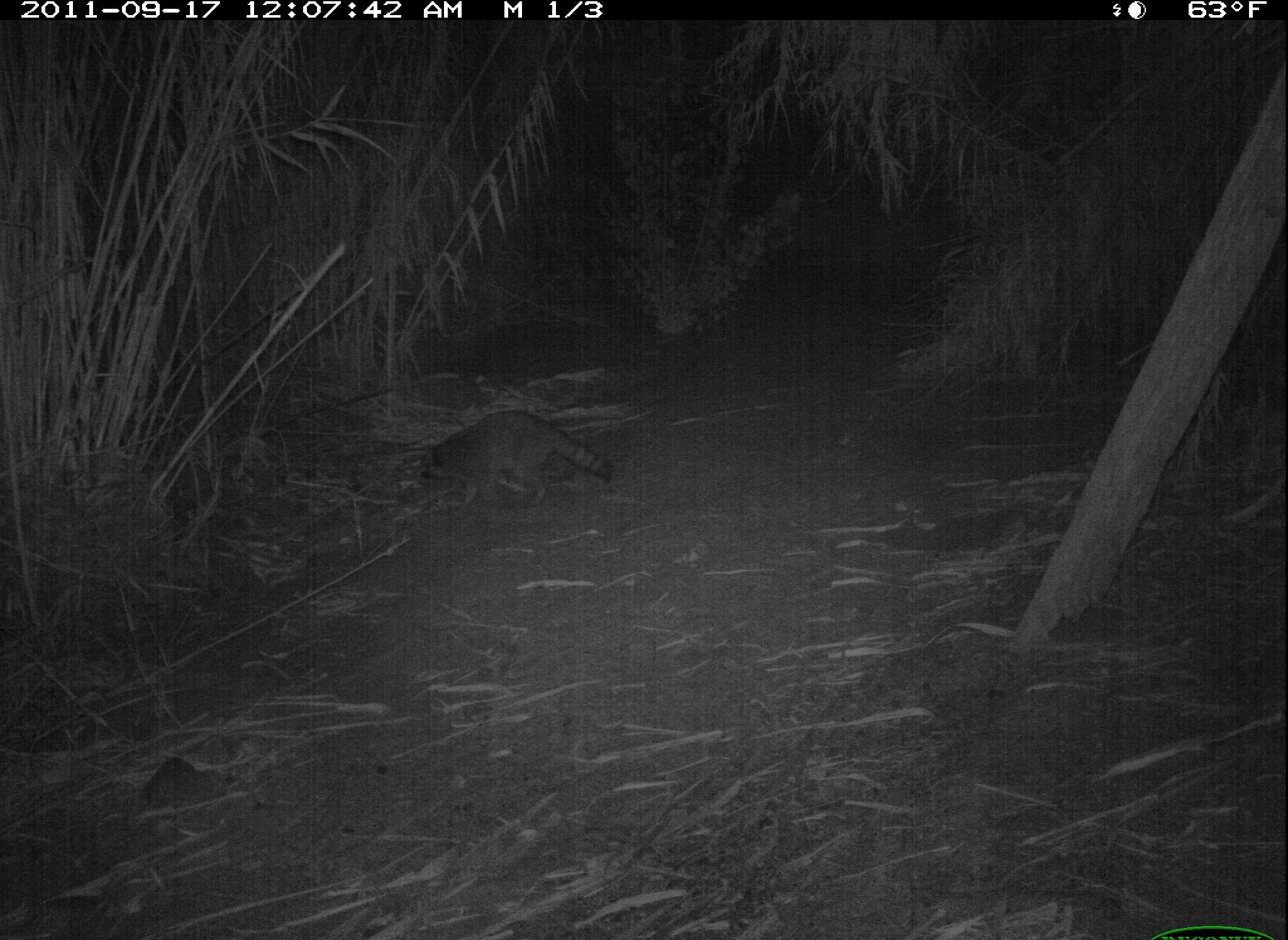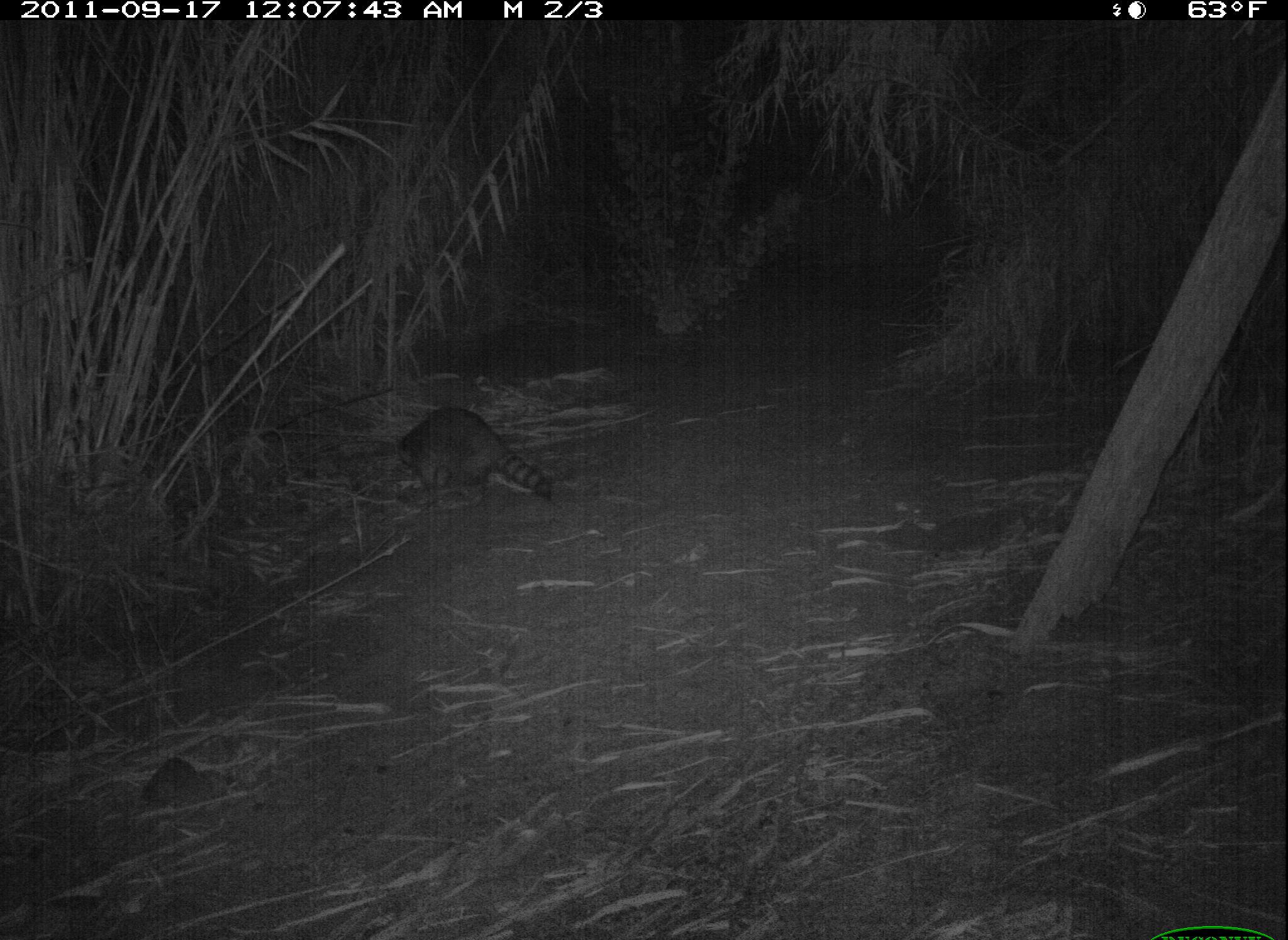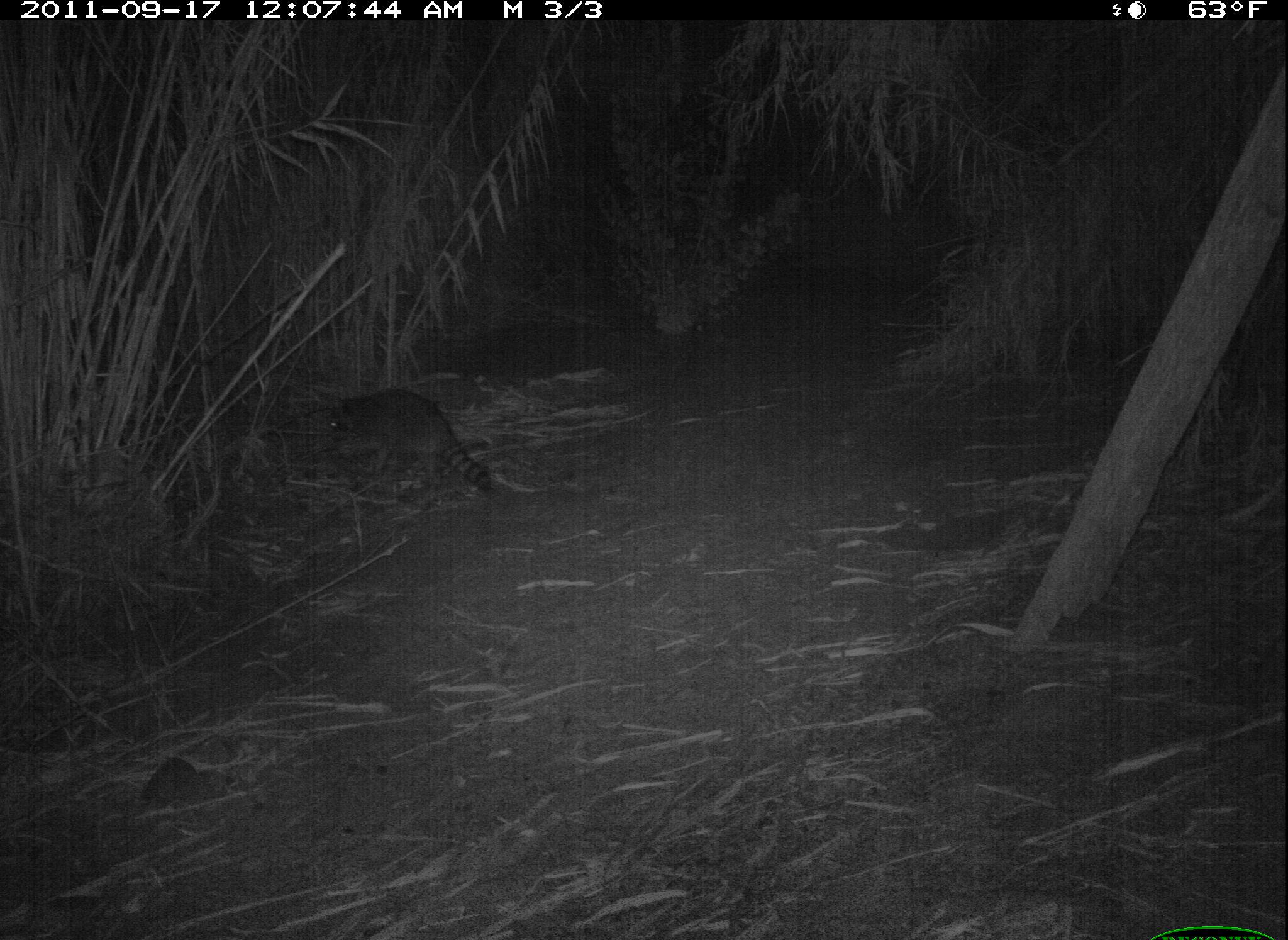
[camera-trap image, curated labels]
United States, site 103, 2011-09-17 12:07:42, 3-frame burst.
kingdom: Animalia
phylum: Chordata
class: Mammalia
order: Carnivora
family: Procyonidae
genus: Procyon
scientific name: Procyon lotor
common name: raccoon